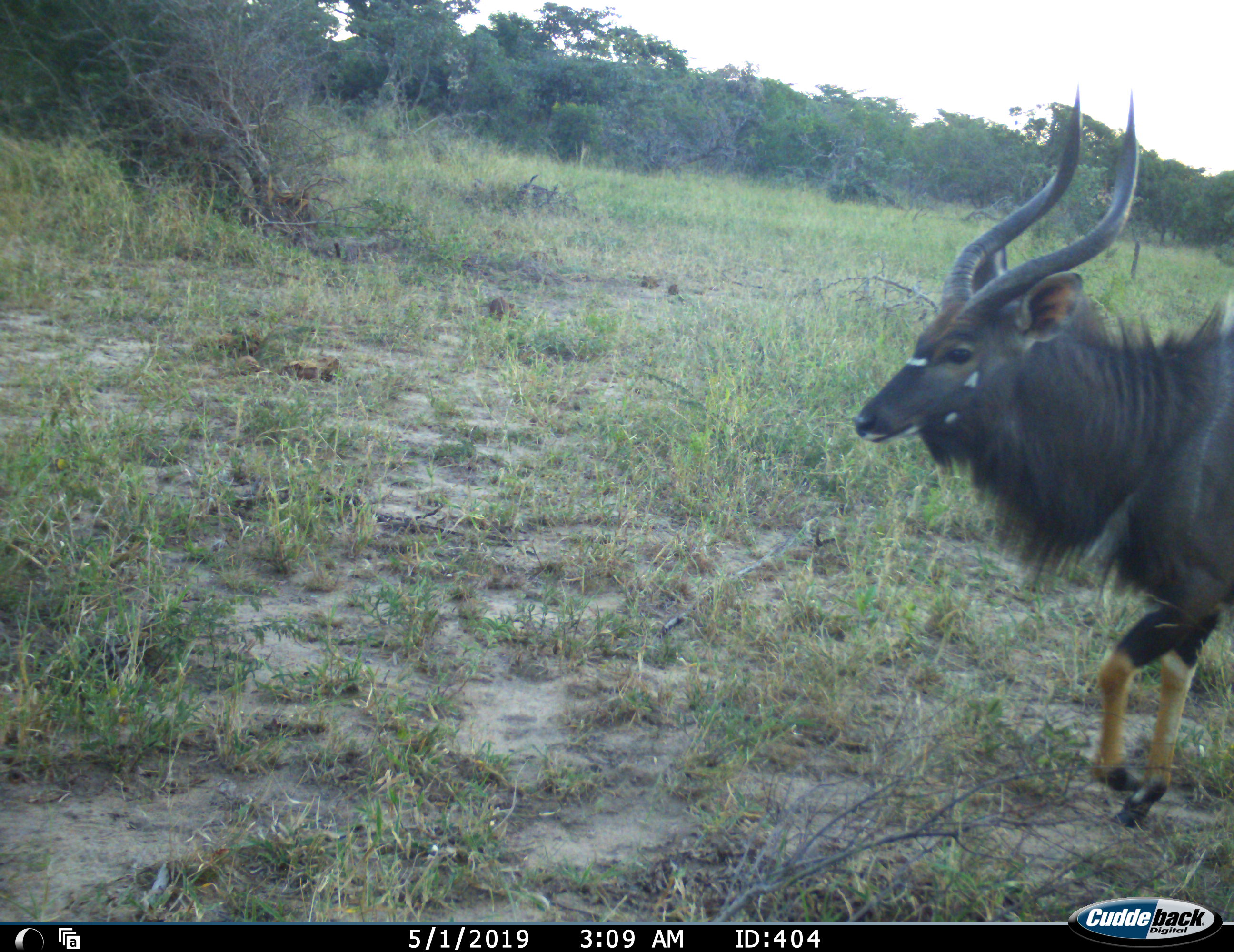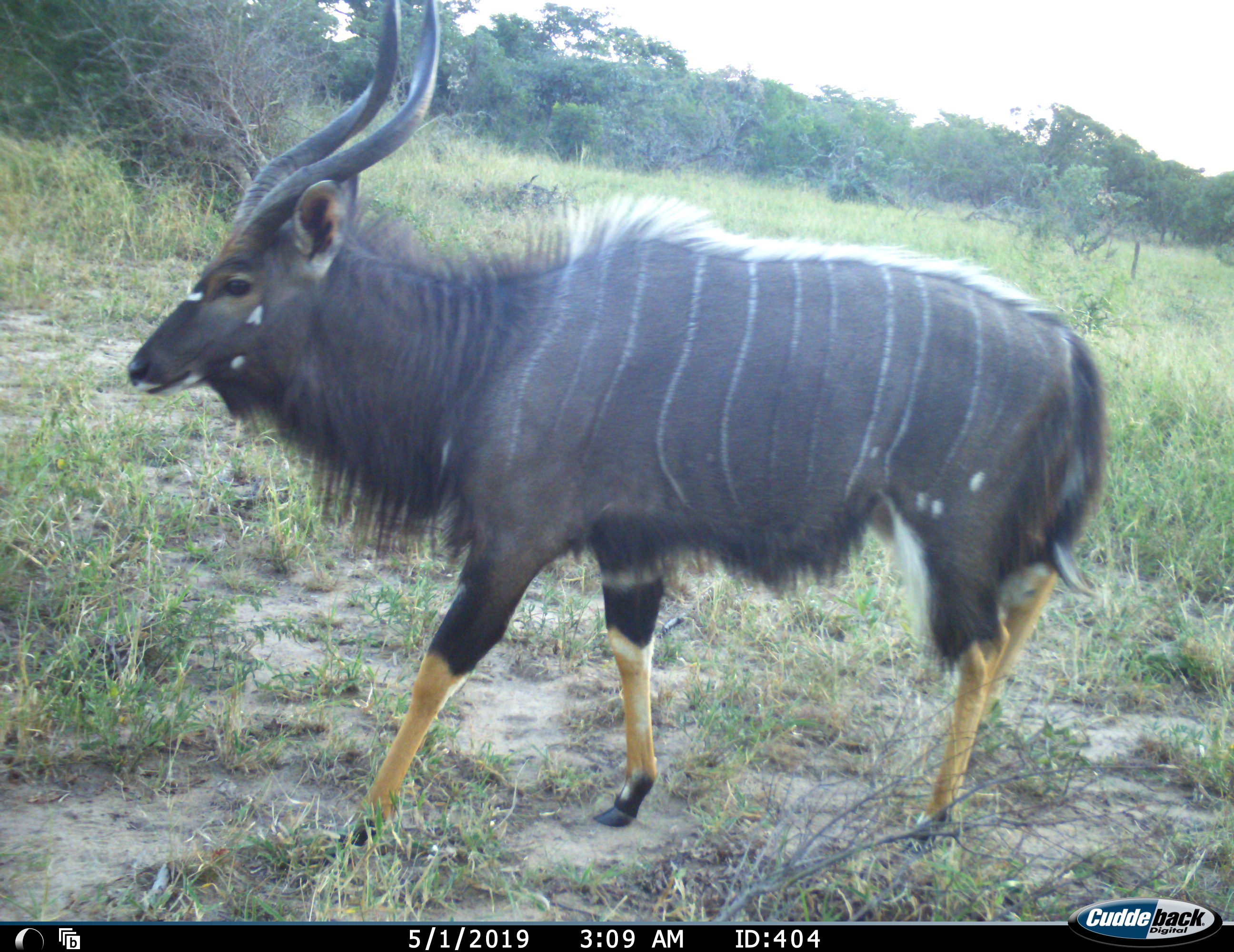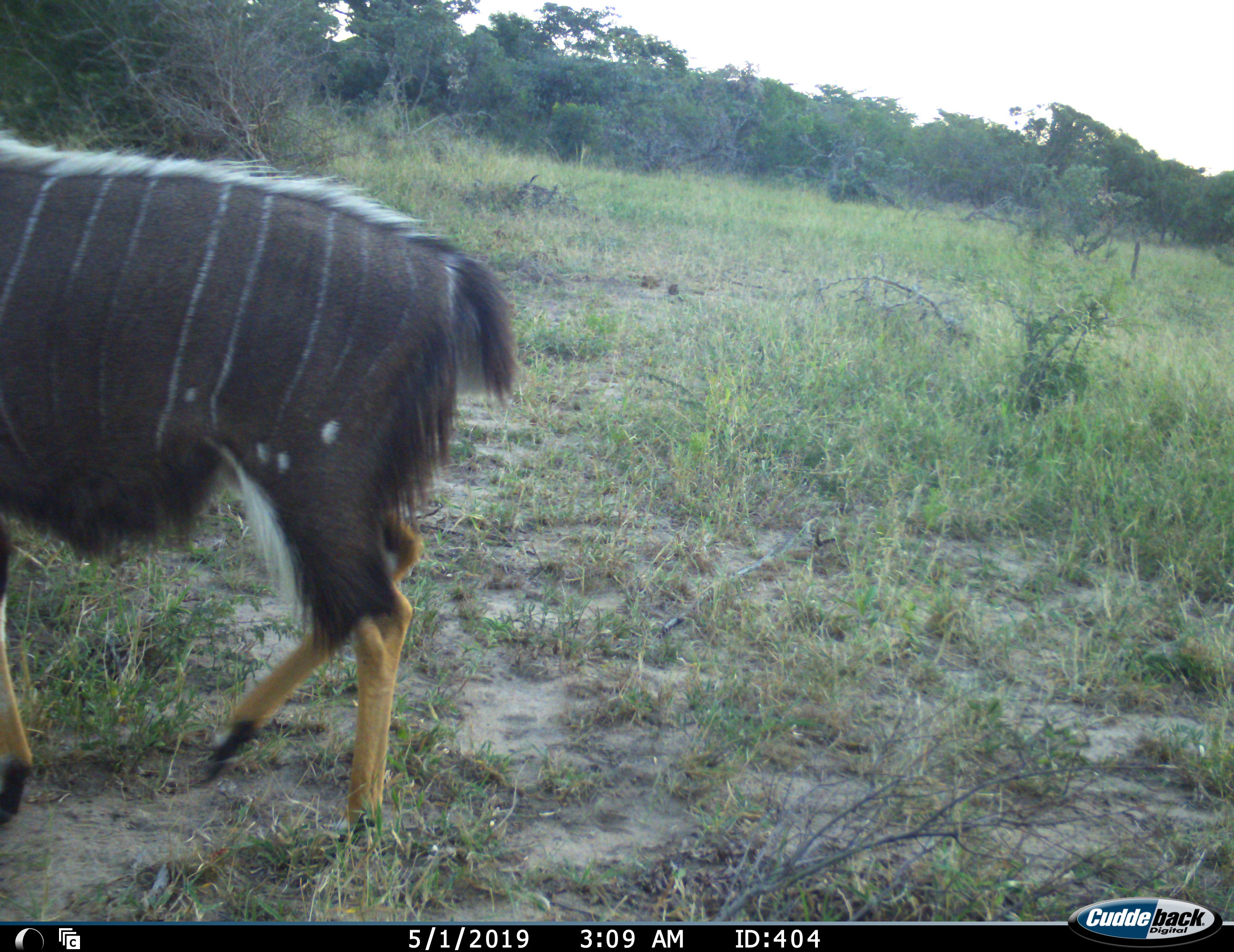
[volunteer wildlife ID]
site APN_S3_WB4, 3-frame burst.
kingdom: Animalia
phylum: Chordata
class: Mammalia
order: Artiodactyla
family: Bovidae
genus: Tragelaphus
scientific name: Tragelaphus angasii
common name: nyala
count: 1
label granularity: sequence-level